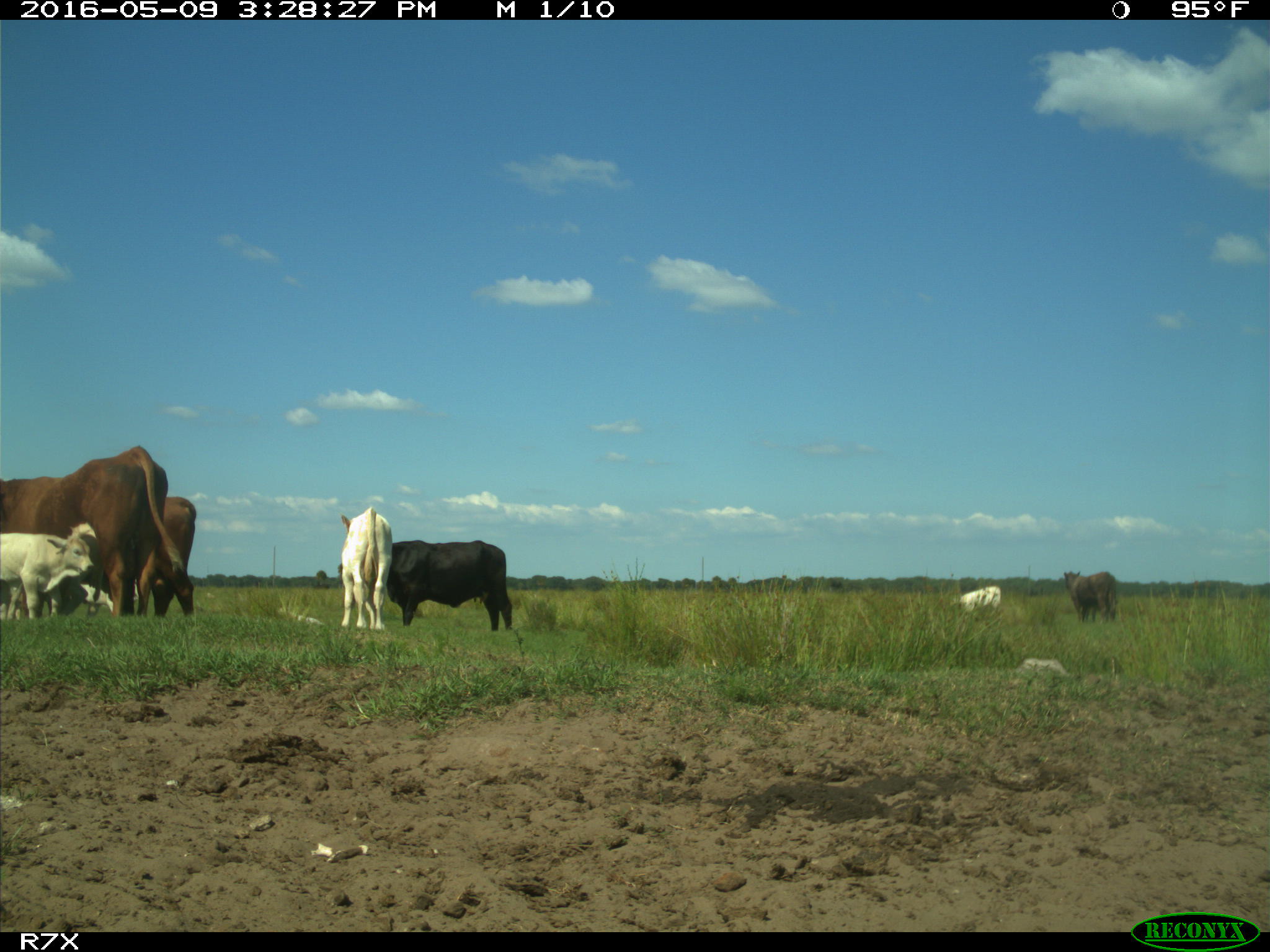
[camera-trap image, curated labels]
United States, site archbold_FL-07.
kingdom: Animalia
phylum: Chordata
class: Mammalia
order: Artiodactyla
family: Bovidae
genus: Bos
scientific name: Bos taurus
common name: domestic cow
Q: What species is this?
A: Bos taurus (domestic cow).